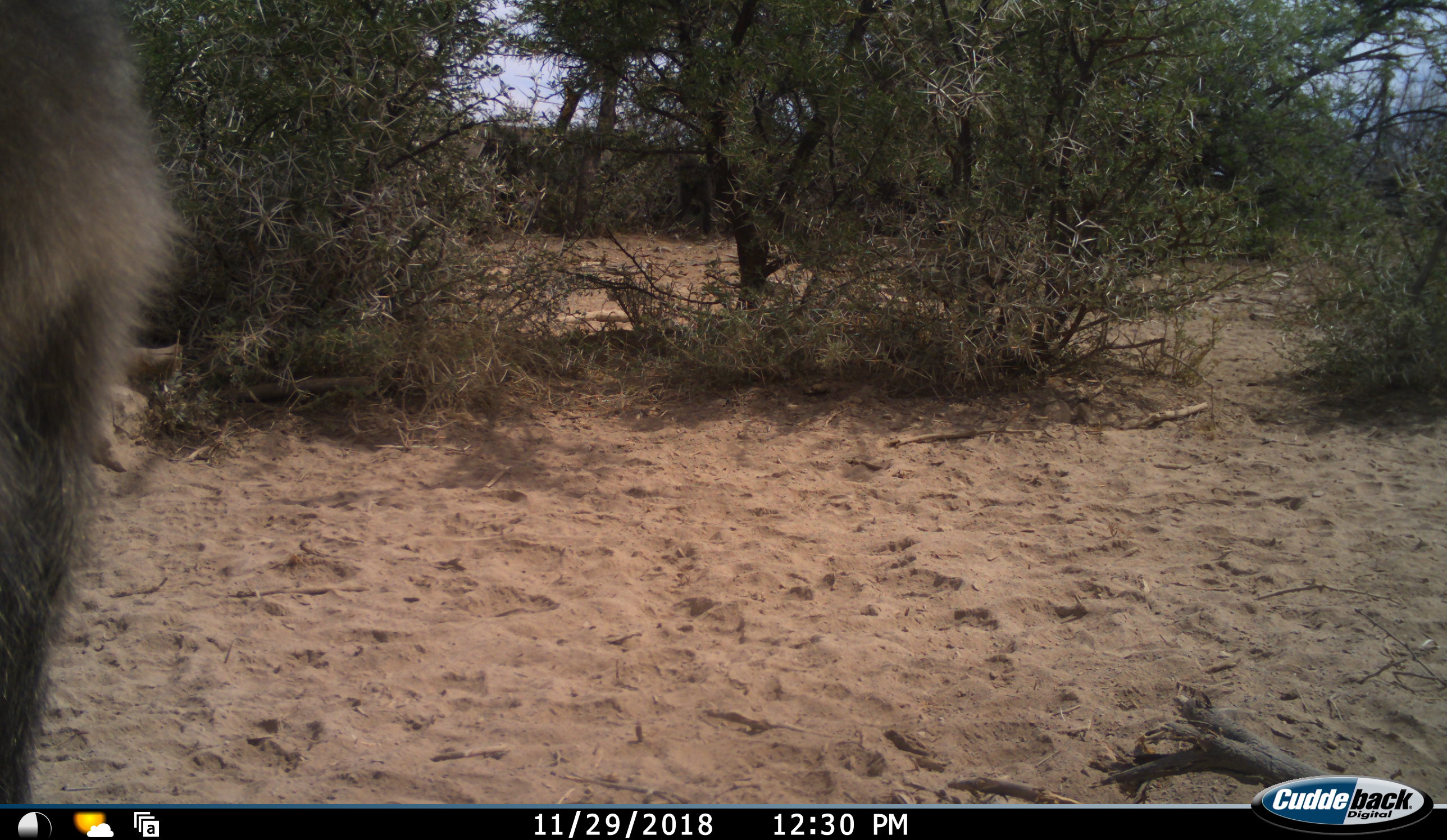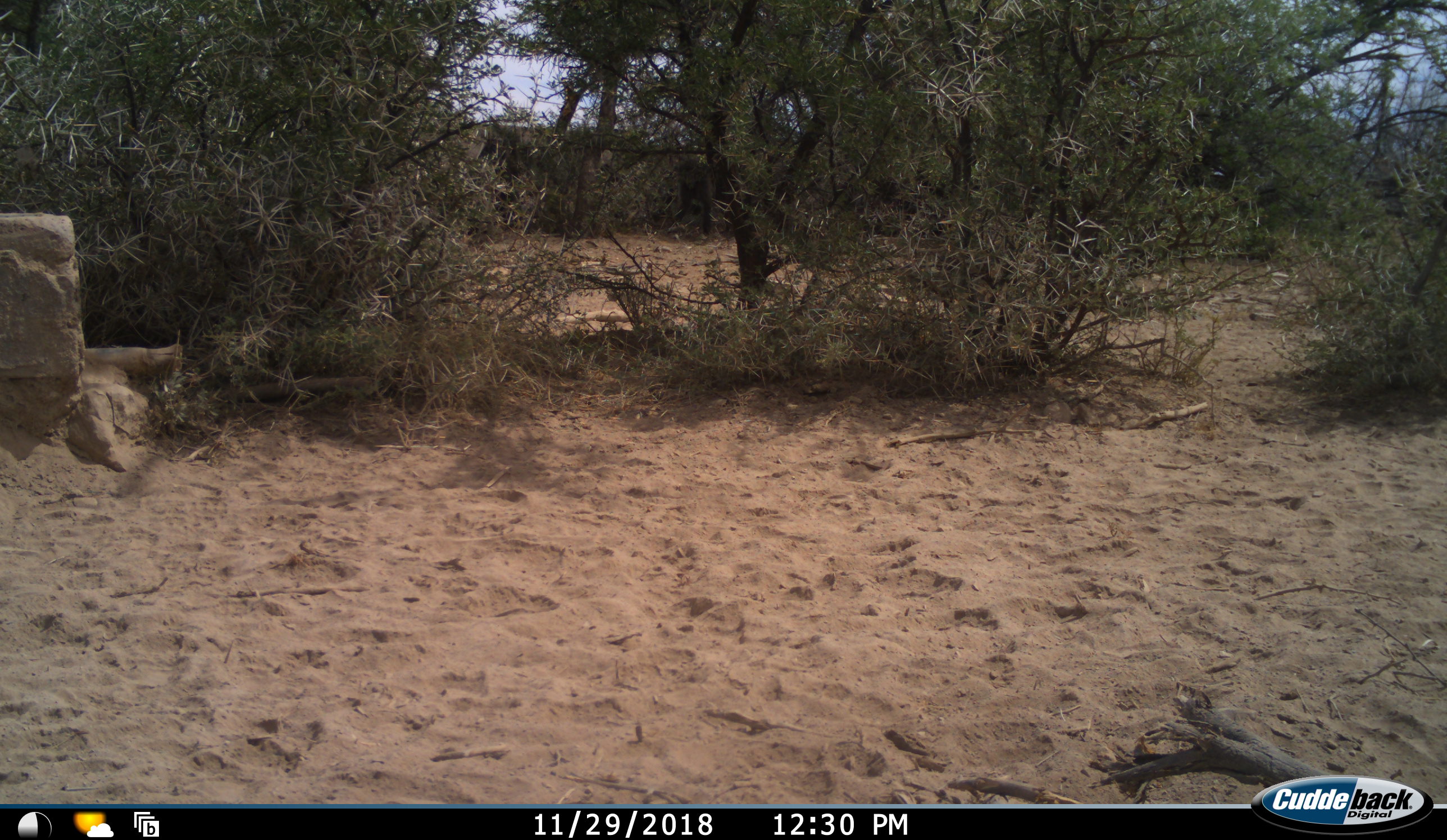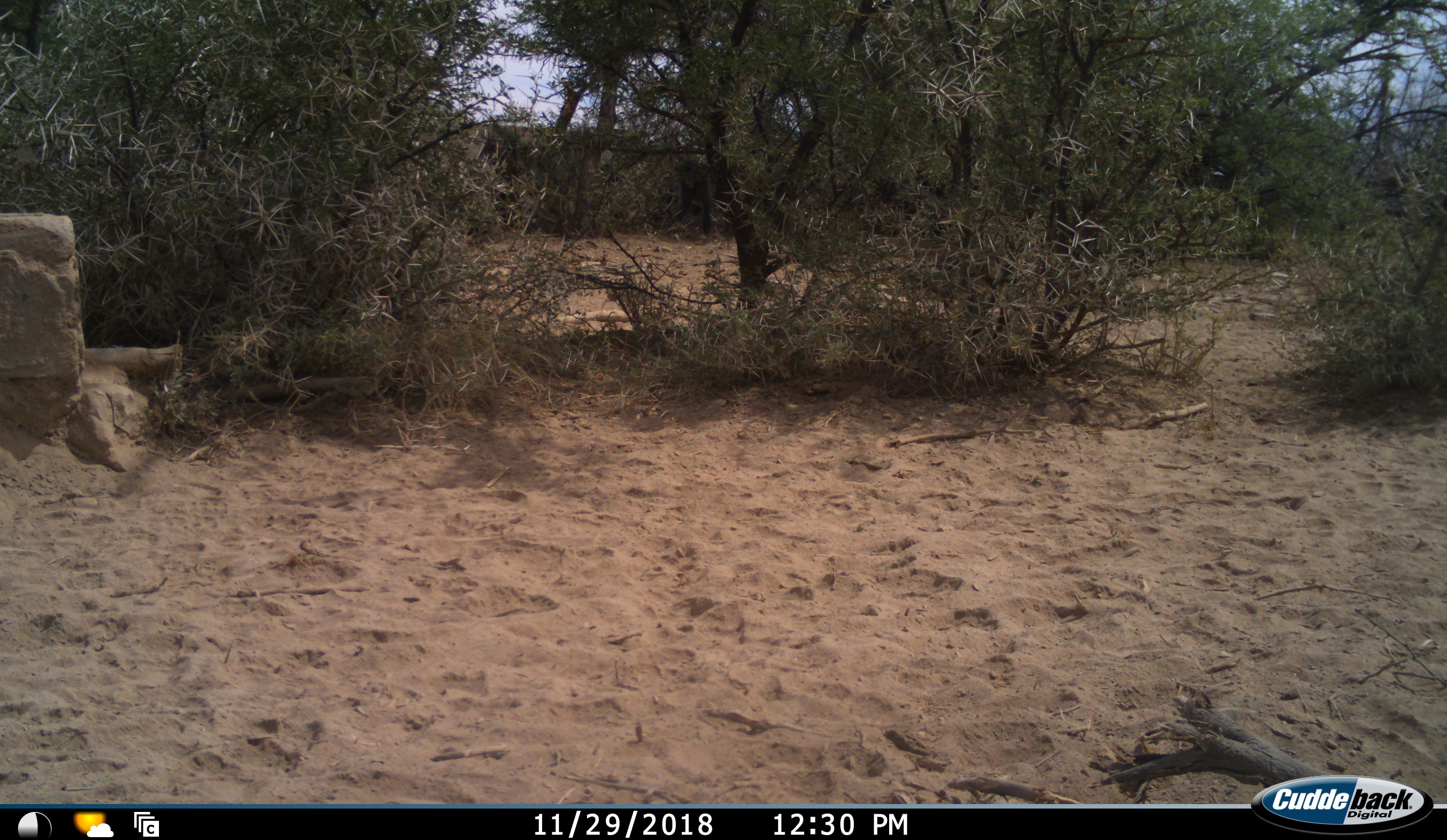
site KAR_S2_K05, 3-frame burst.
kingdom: Animalia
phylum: Chordata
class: Mammalia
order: Primates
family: Cercopithecidae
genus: Papio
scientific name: Papio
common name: baboon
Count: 1.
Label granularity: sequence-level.